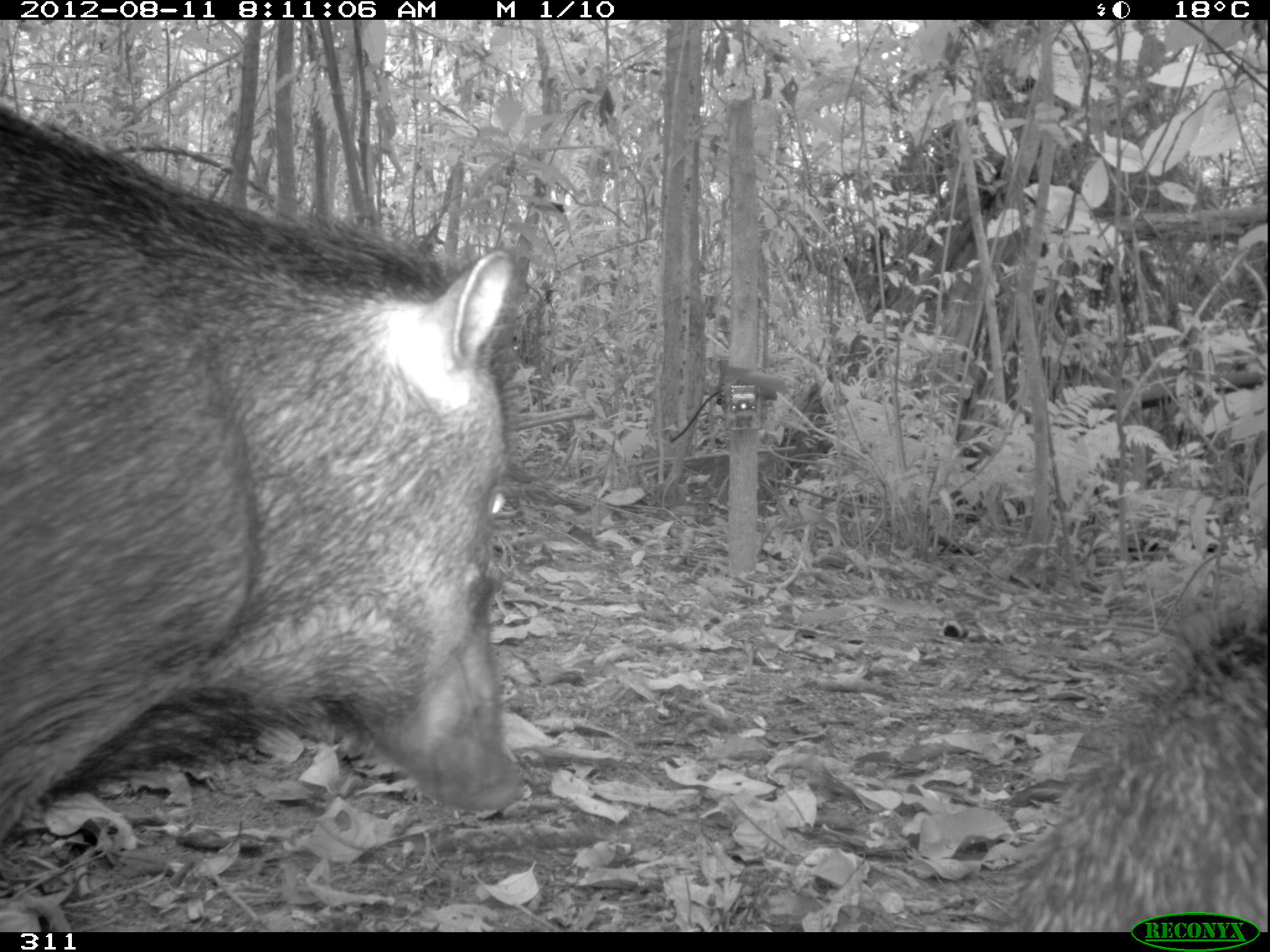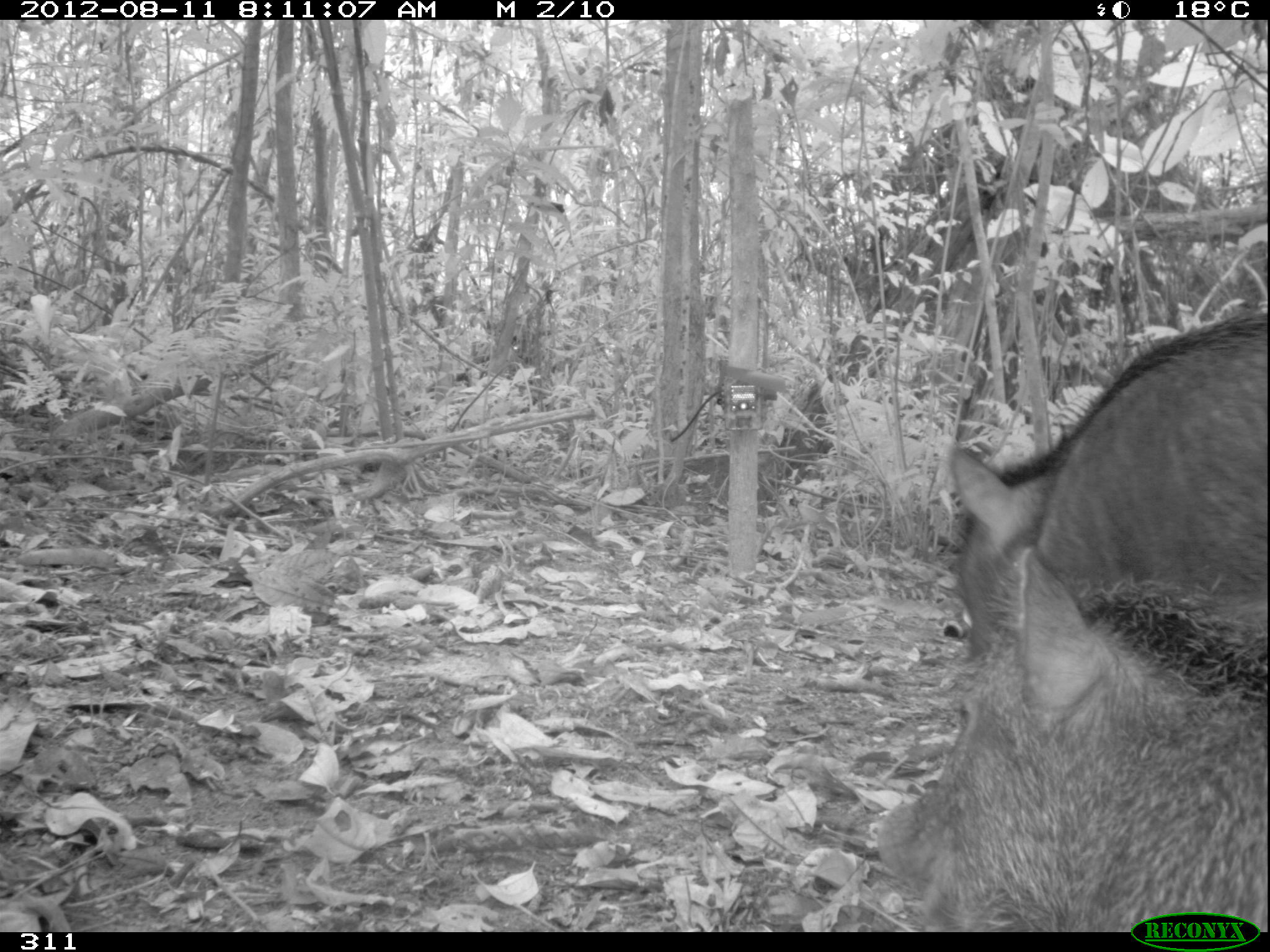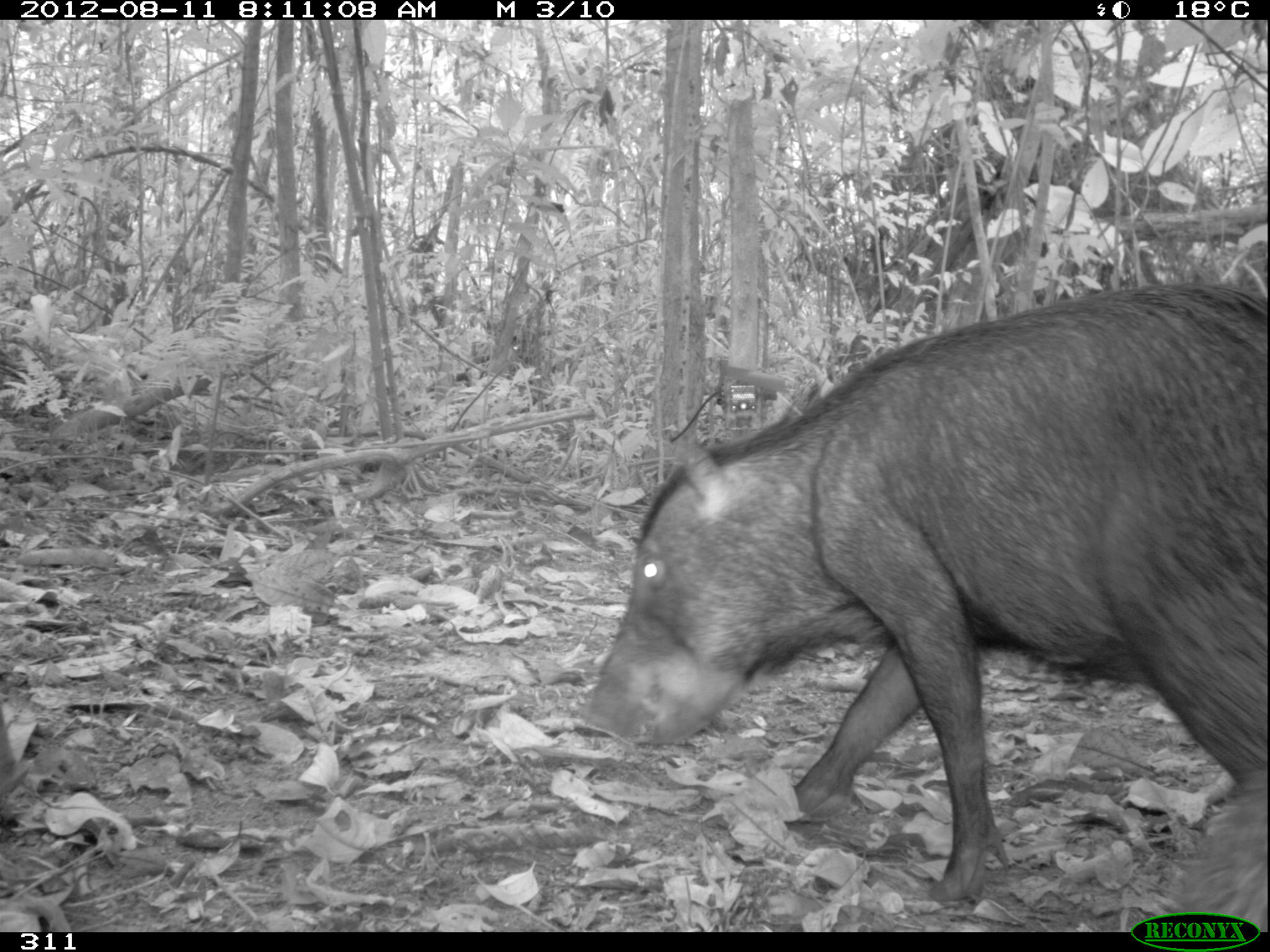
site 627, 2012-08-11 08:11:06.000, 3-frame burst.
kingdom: Animalia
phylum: Chordata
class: Mammalia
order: Artiodactyla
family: Tayassuidae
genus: Tayassu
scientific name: Tayassu pecari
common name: white-lipped peccary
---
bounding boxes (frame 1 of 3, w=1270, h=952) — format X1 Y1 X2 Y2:
tayassu pecari: 0 97 531 845; 998 597 1270 932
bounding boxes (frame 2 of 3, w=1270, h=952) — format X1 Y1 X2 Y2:
tayassu pecari: 875 543 1270 932; 944 302 1270 670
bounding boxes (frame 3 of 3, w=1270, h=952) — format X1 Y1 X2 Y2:
tayassu pecari: 576 281 1270 908; 1165 765 1270 932